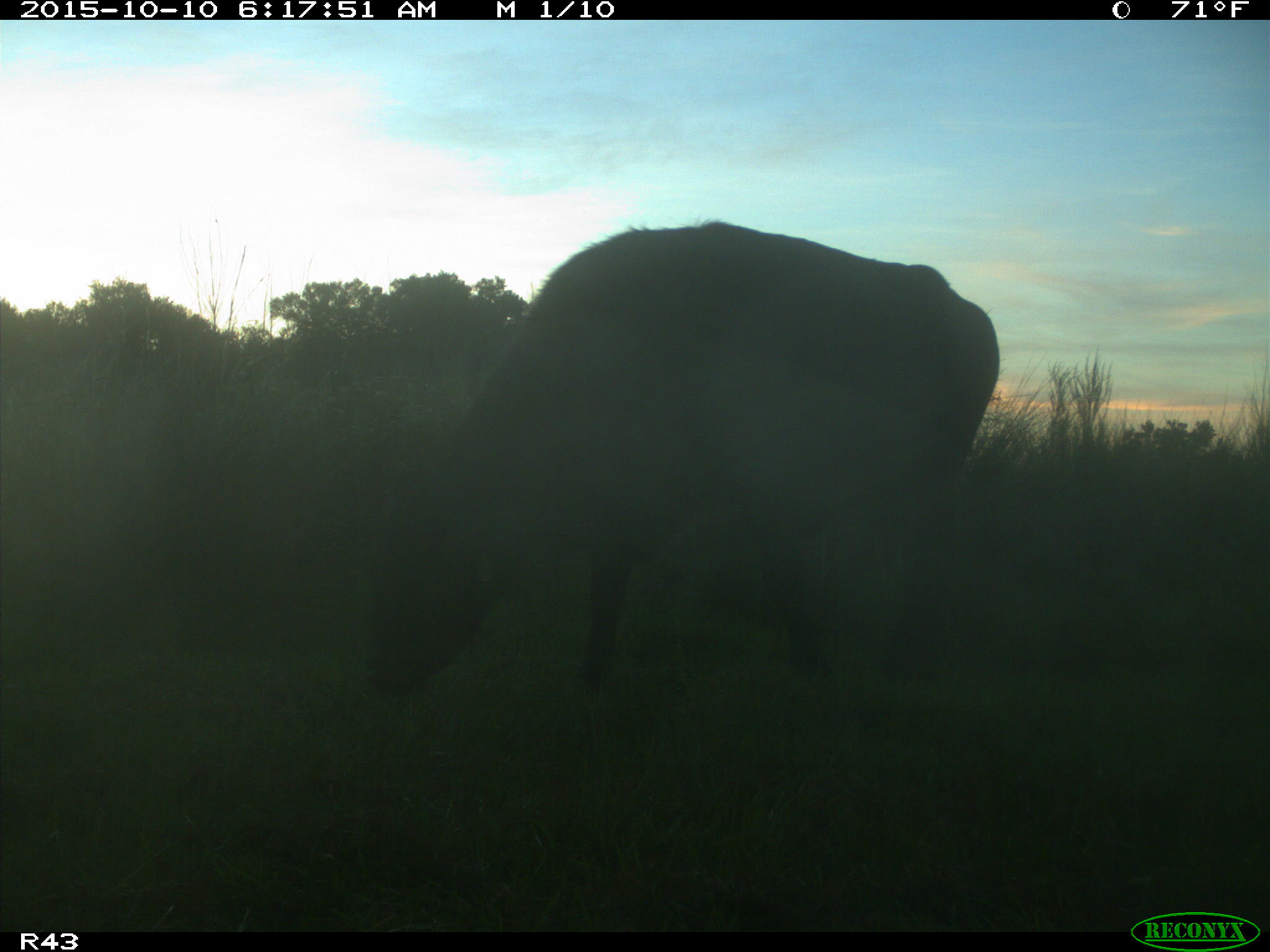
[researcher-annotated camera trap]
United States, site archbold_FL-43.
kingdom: Animalia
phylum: Chordata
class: Mammalia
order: Artiodactyla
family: Bovidae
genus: Bos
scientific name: Bos taurus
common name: domestic cow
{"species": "Bos taurus (domestic cow)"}